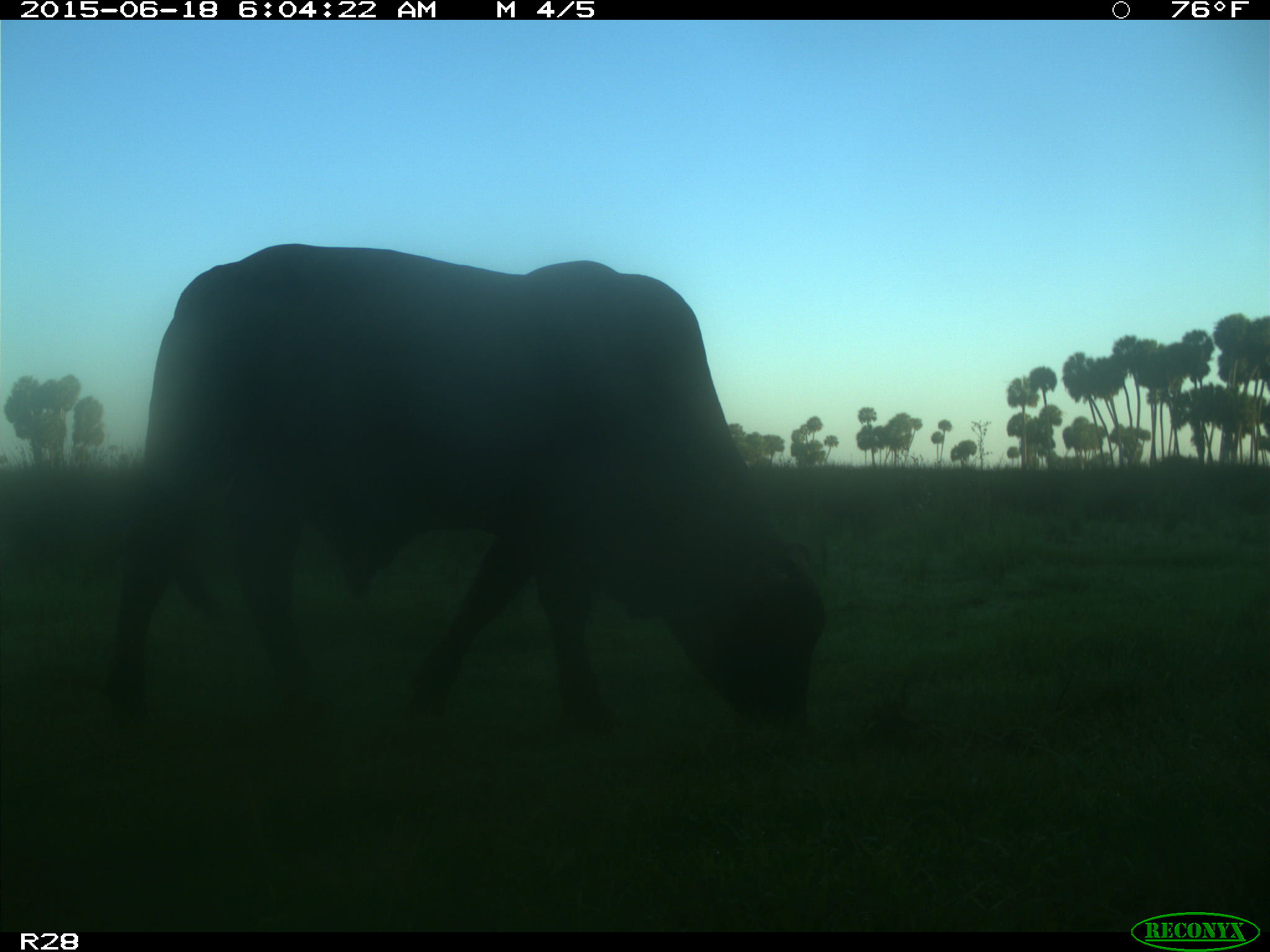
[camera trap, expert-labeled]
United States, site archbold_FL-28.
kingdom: Animalia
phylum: Chordata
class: Mammalia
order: Artiodactyla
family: Bovidae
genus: Bos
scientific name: Bos taurus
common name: domestic cow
Bos taurus (domestic cow).